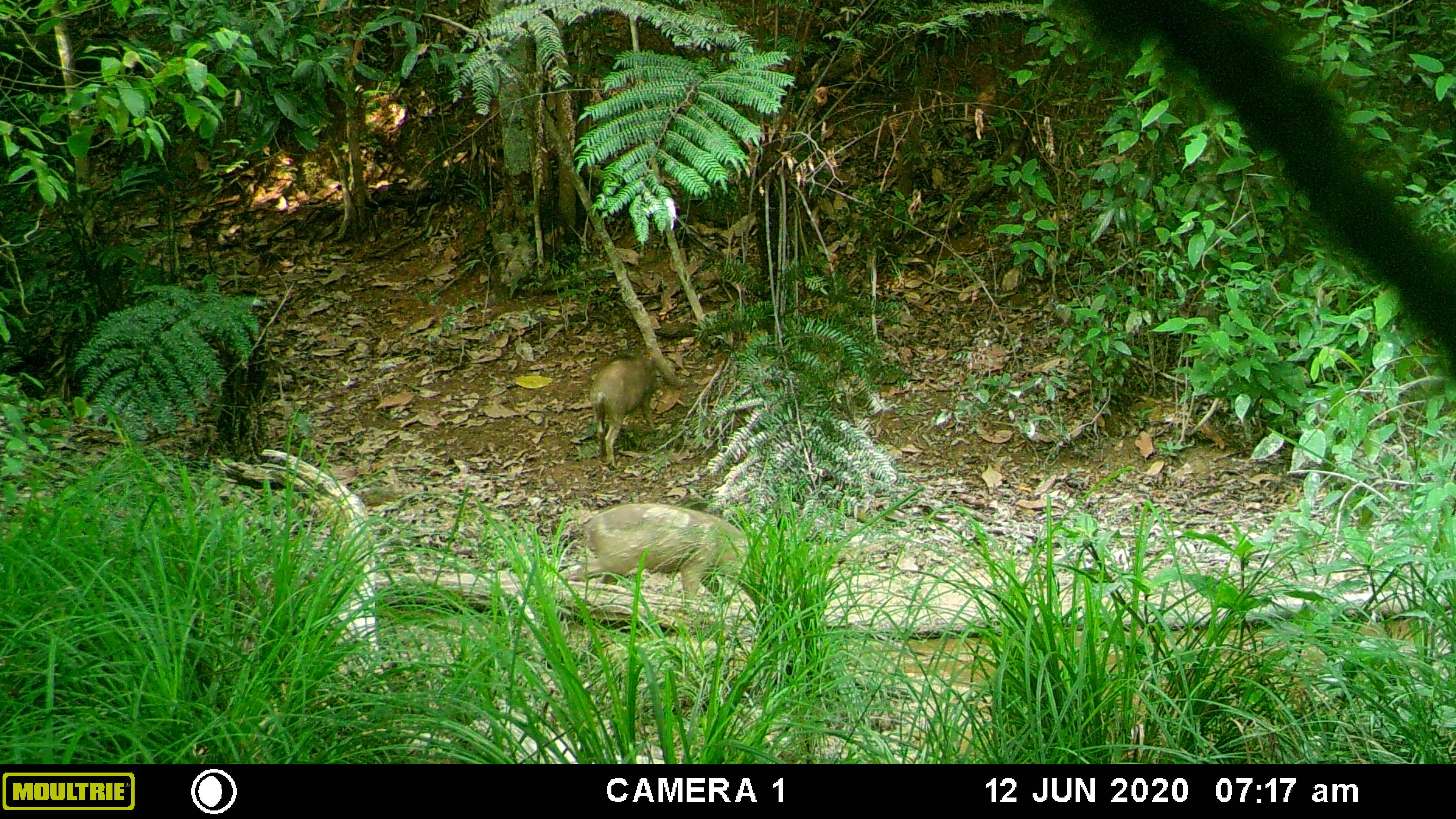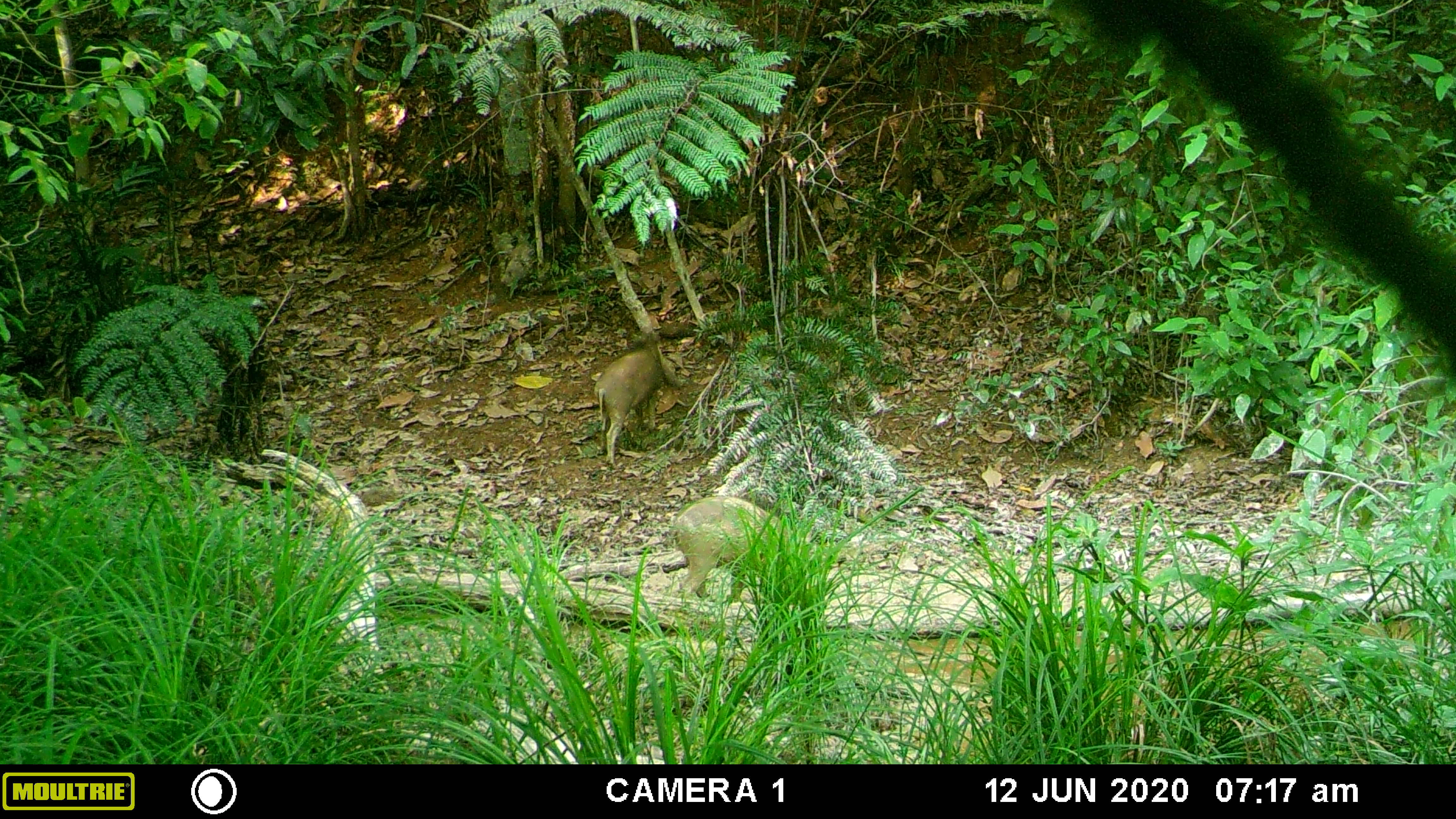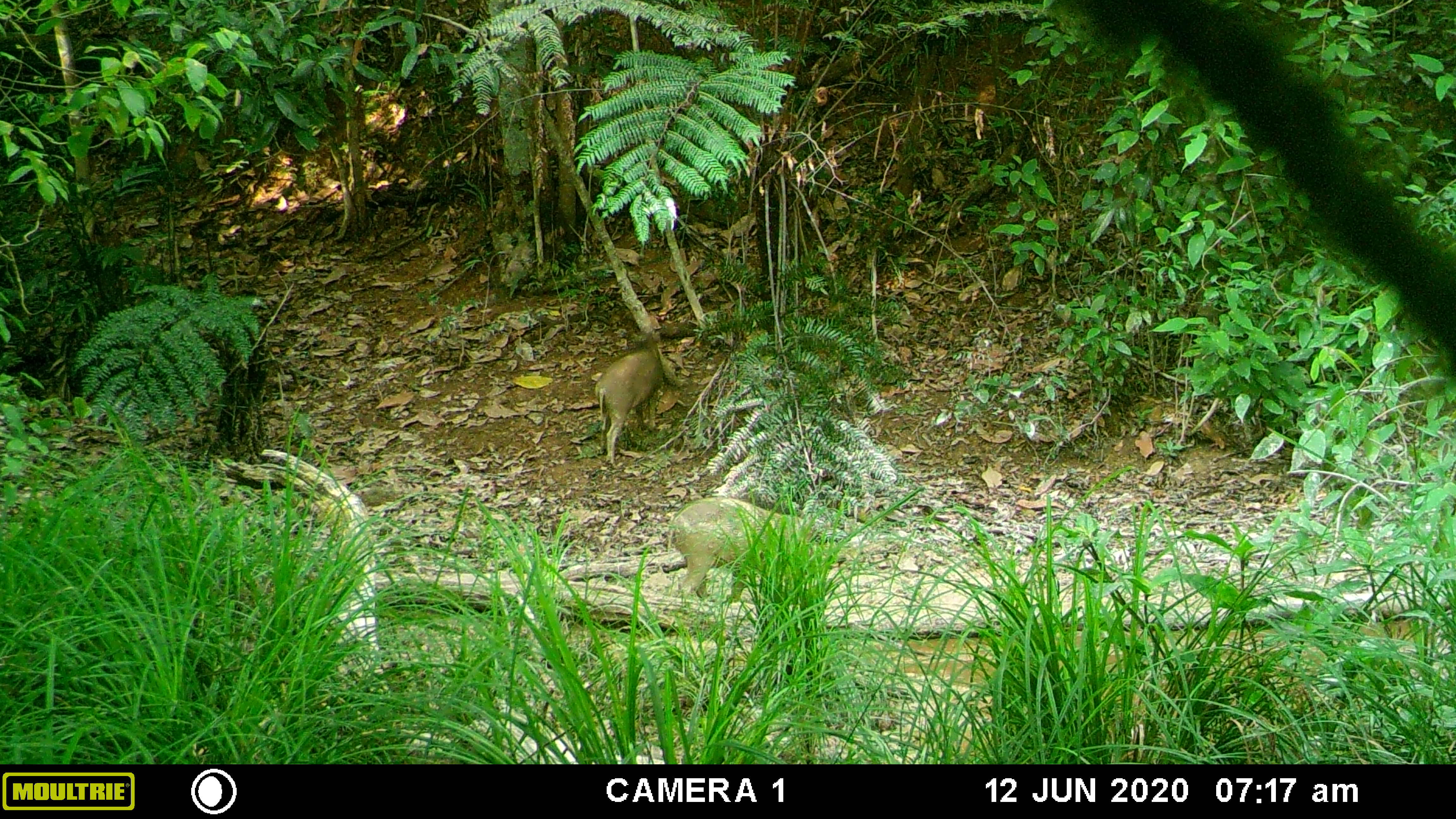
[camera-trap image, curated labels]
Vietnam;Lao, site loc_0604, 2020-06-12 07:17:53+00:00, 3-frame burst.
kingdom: Animalia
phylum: Chordata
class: Mammalia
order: Artiodactyla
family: Suidae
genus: Sus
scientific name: Sus scrofa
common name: eurasian wild pig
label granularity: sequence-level